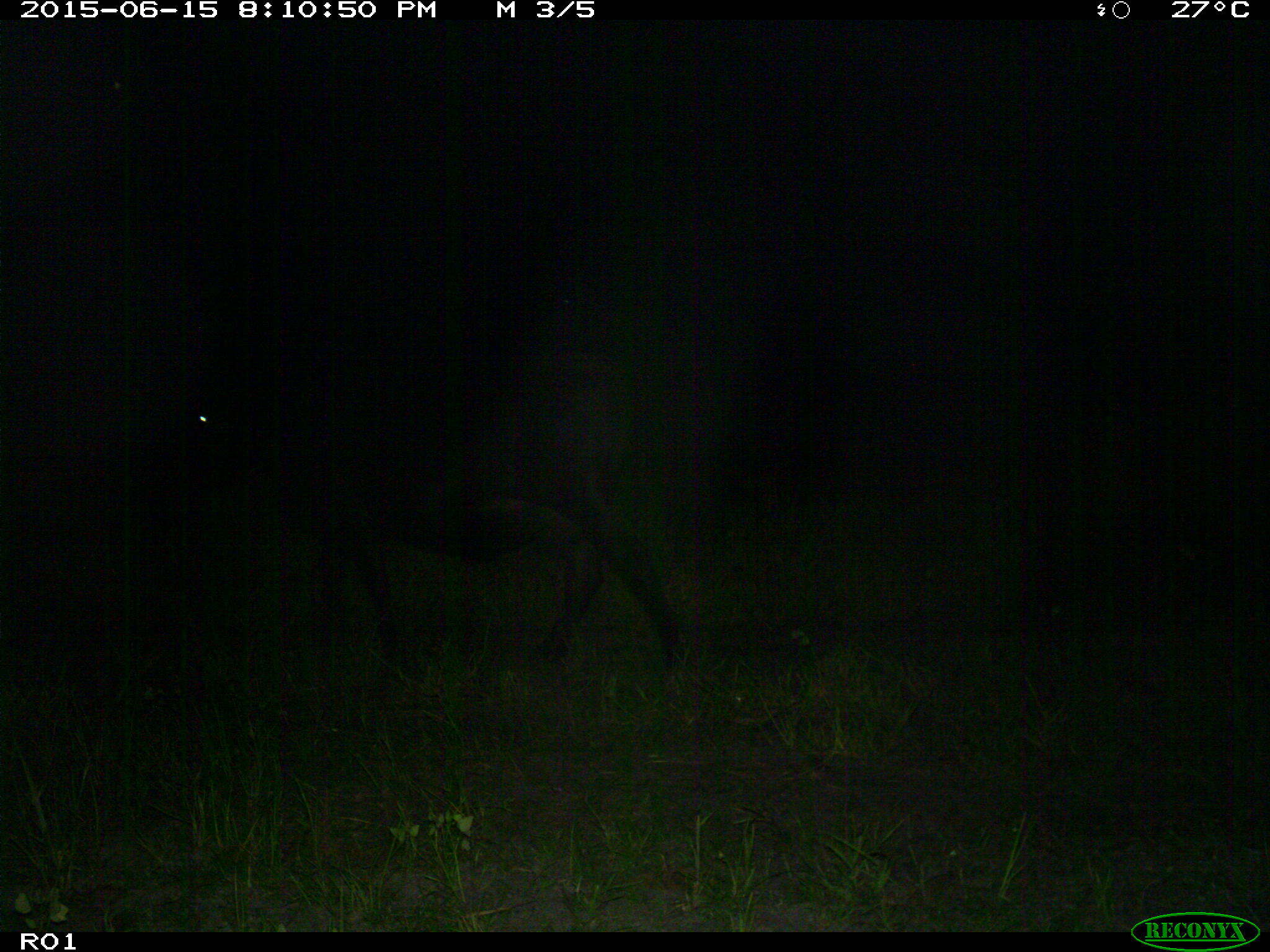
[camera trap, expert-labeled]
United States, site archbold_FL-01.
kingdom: Animalia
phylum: Chordata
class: Mammalia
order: Artiodactyla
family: Bovidae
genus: Bos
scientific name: Bos taurus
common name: domestic cow